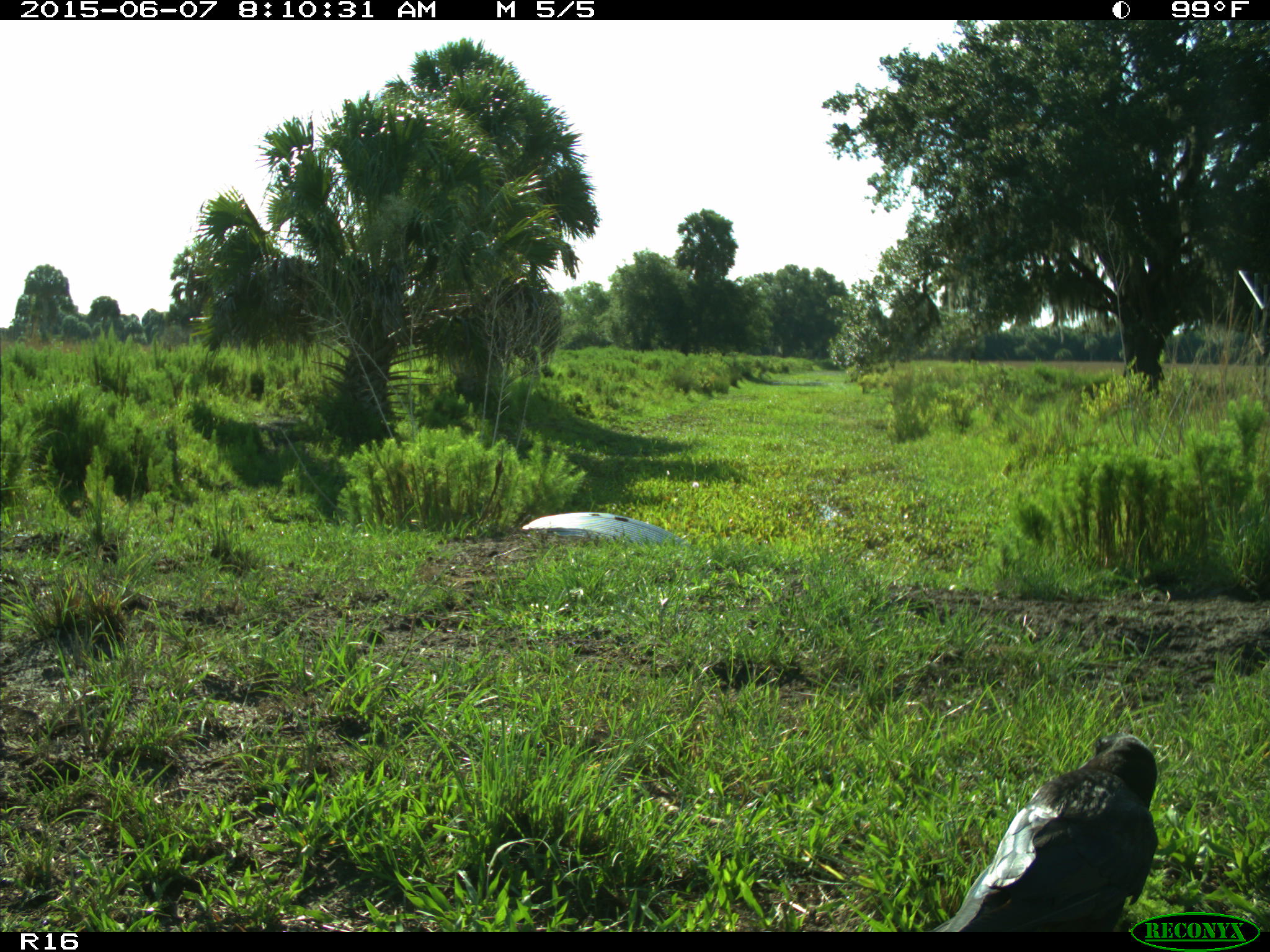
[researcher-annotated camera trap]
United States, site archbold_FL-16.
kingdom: Animalia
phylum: Chordata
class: Aves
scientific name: Aves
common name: birds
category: unidentified bird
Unidentified bird (birds) (Aves).